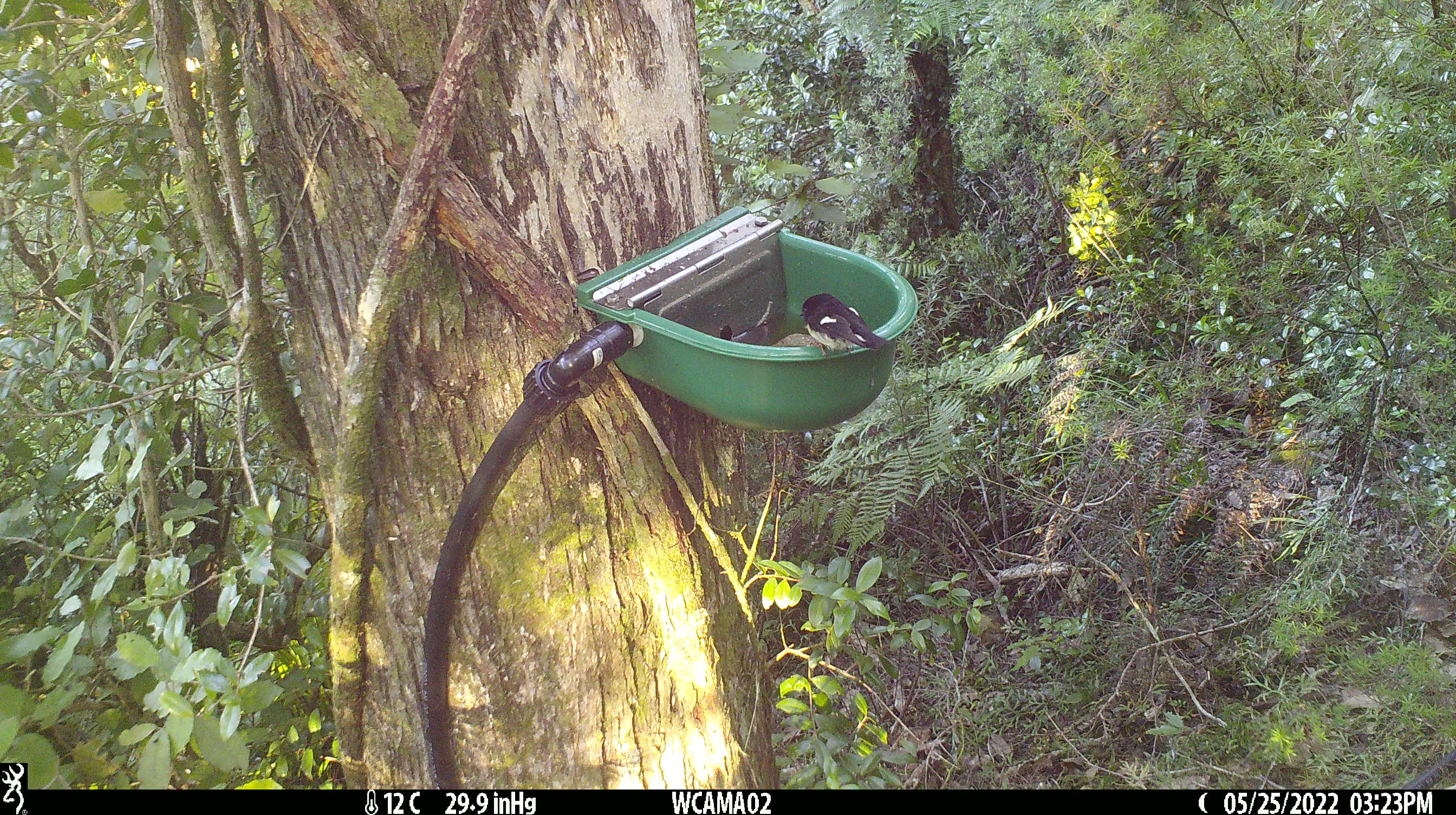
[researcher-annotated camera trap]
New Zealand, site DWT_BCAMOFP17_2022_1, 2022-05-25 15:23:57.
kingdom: Animalia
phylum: Chordata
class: Aves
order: Passeriformes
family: Petroicidae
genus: Petroica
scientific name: Petroica macrocephala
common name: tomtit